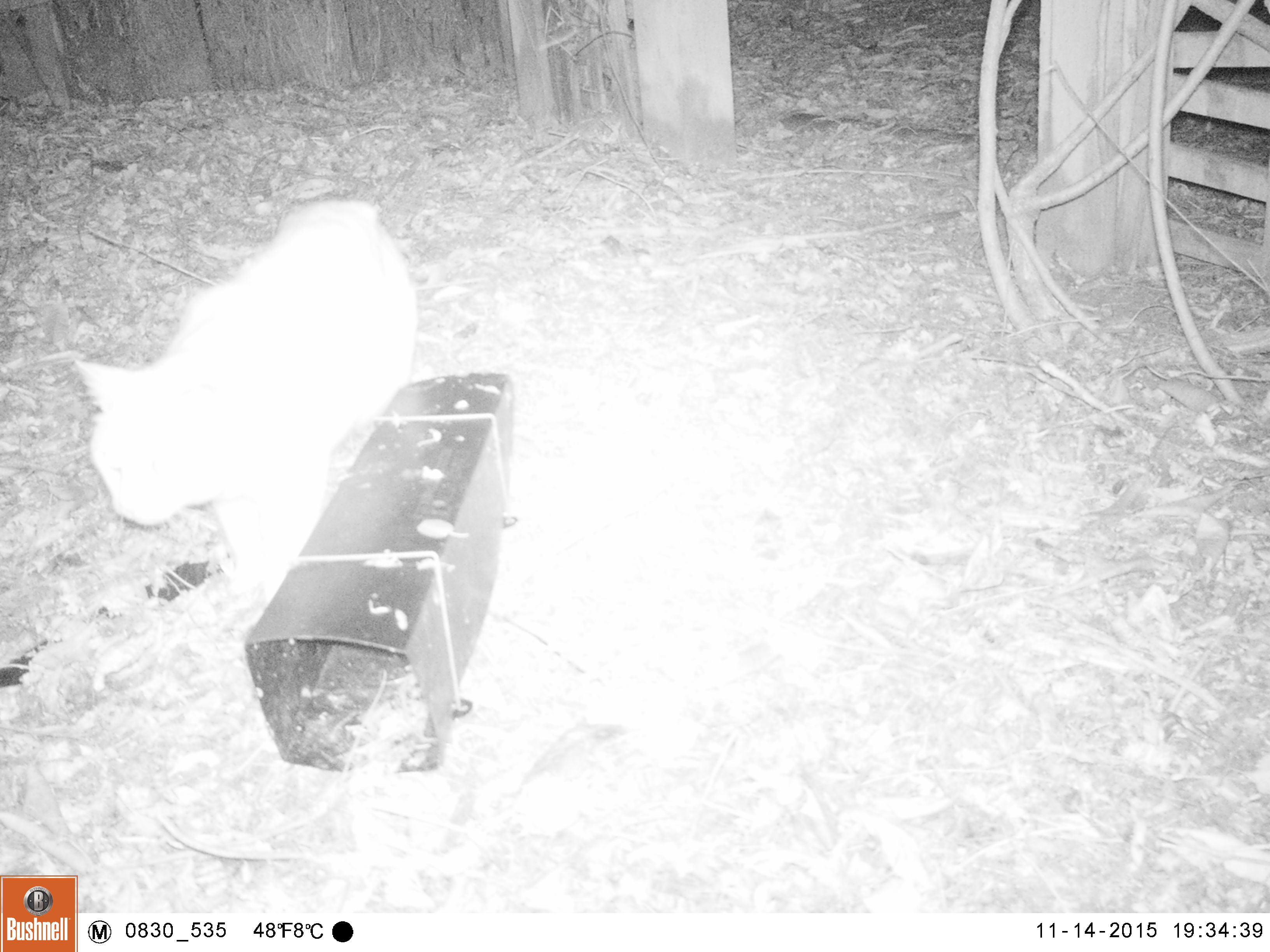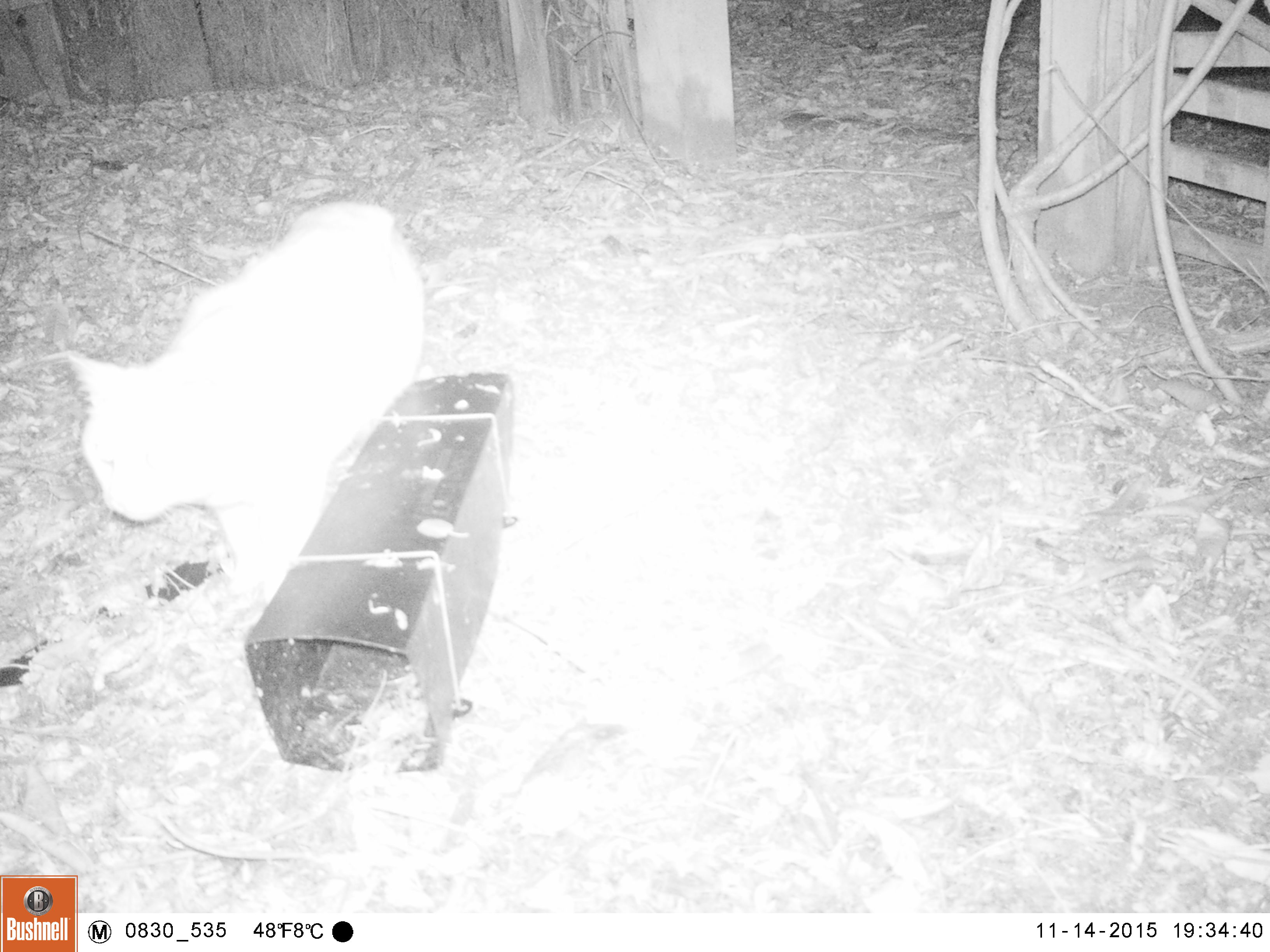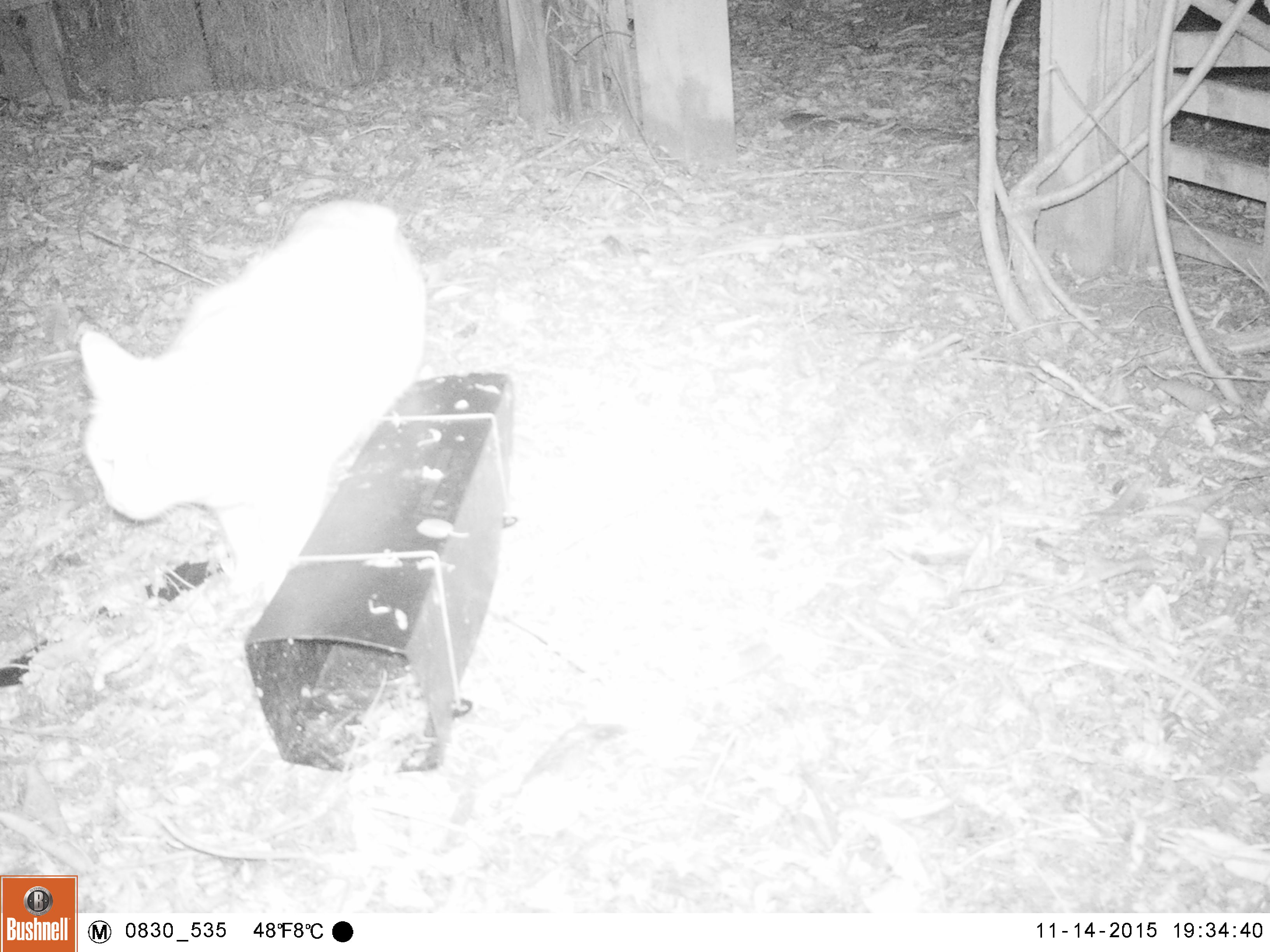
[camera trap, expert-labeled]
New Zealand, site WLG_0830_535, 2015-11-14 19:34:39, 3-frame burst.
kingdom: Animalia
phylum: Chordata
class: Mammalia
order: Carnivora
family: Felidae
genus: Felis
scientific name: Felis catus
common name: domestic cat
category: cat